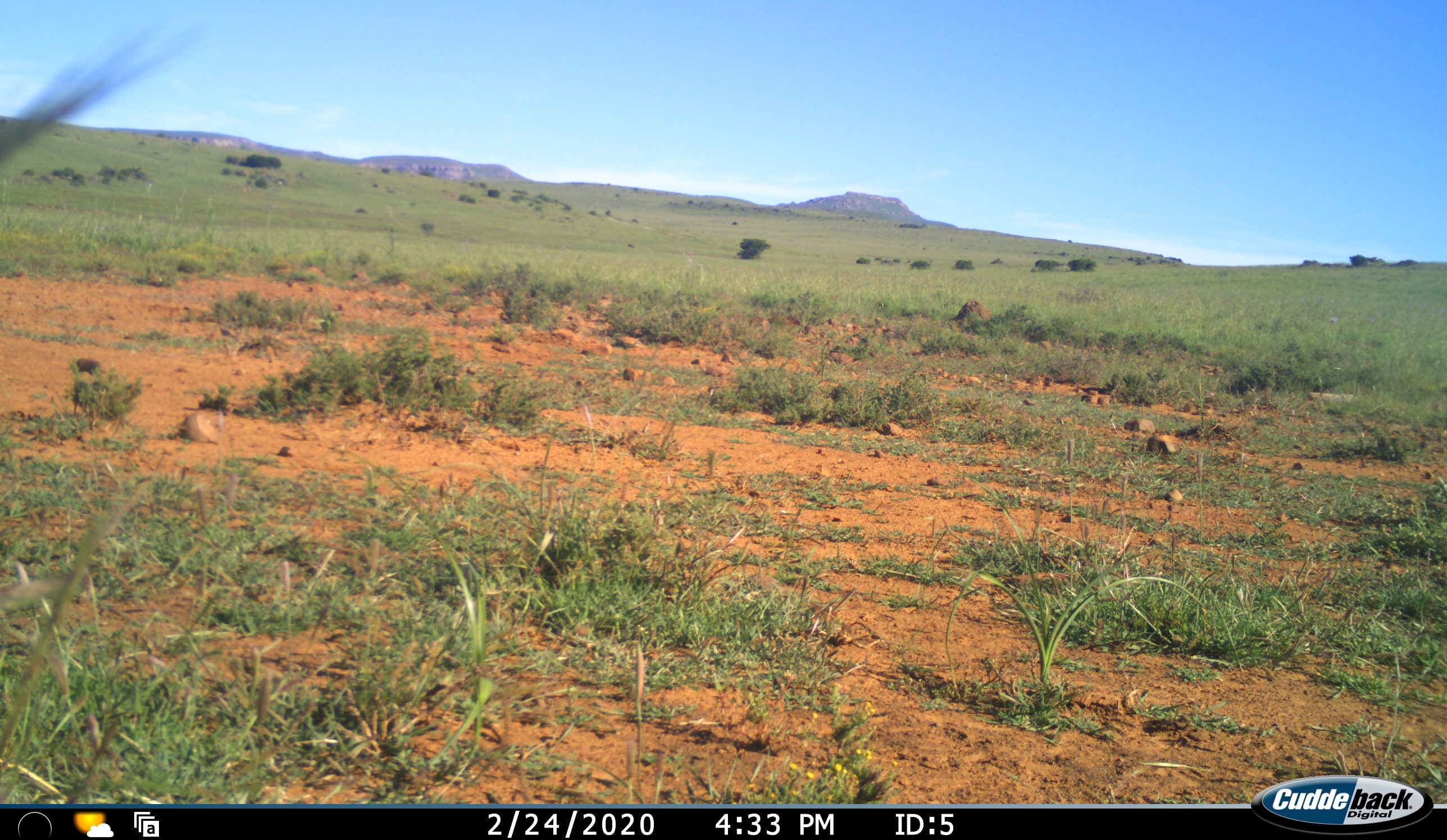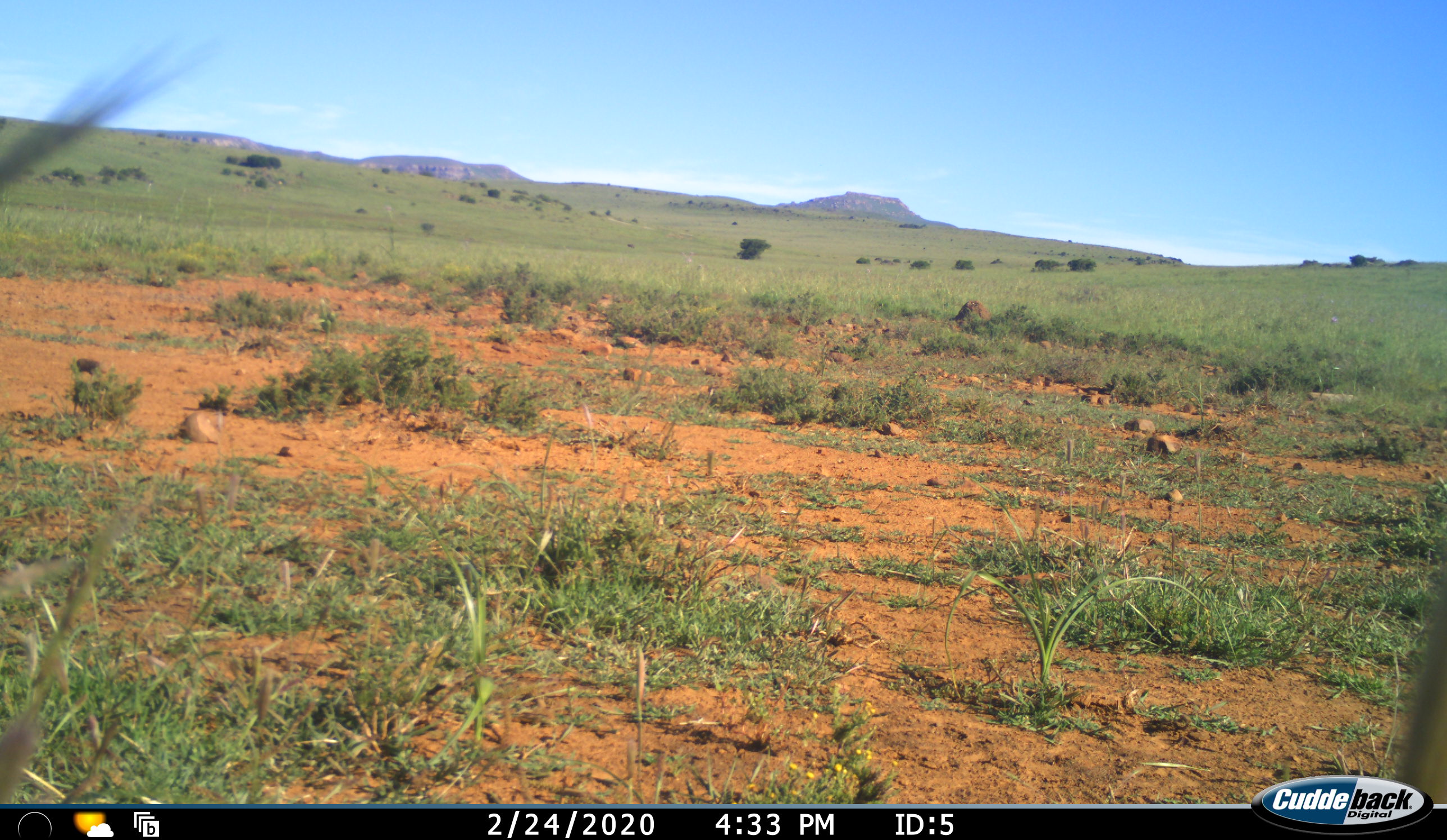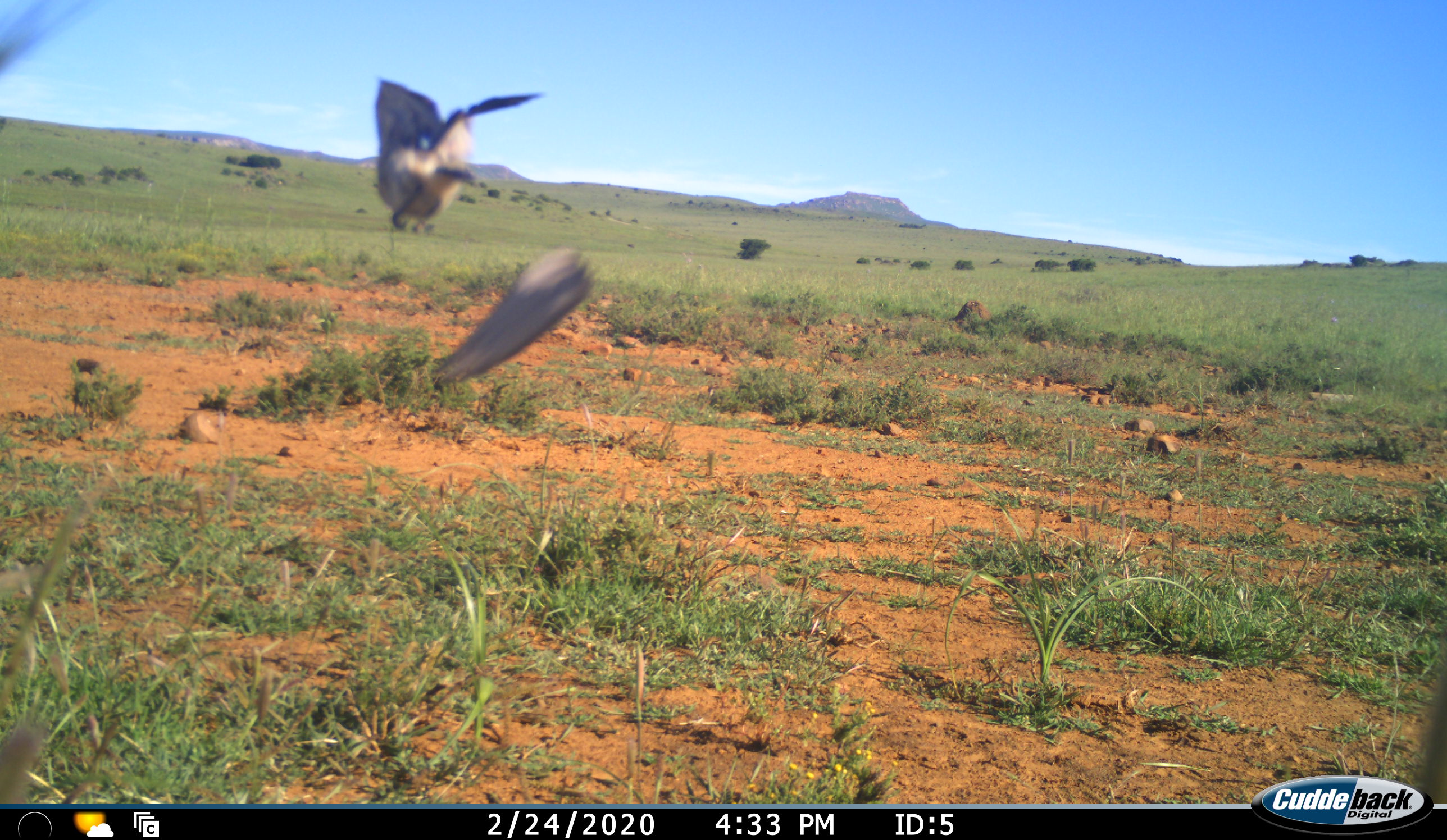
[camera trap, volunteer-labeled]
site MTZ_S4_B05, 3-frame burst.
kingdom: Animalia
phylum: Chordata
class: Aves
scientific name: Aves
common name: bird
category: birdother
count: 2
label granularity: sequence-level